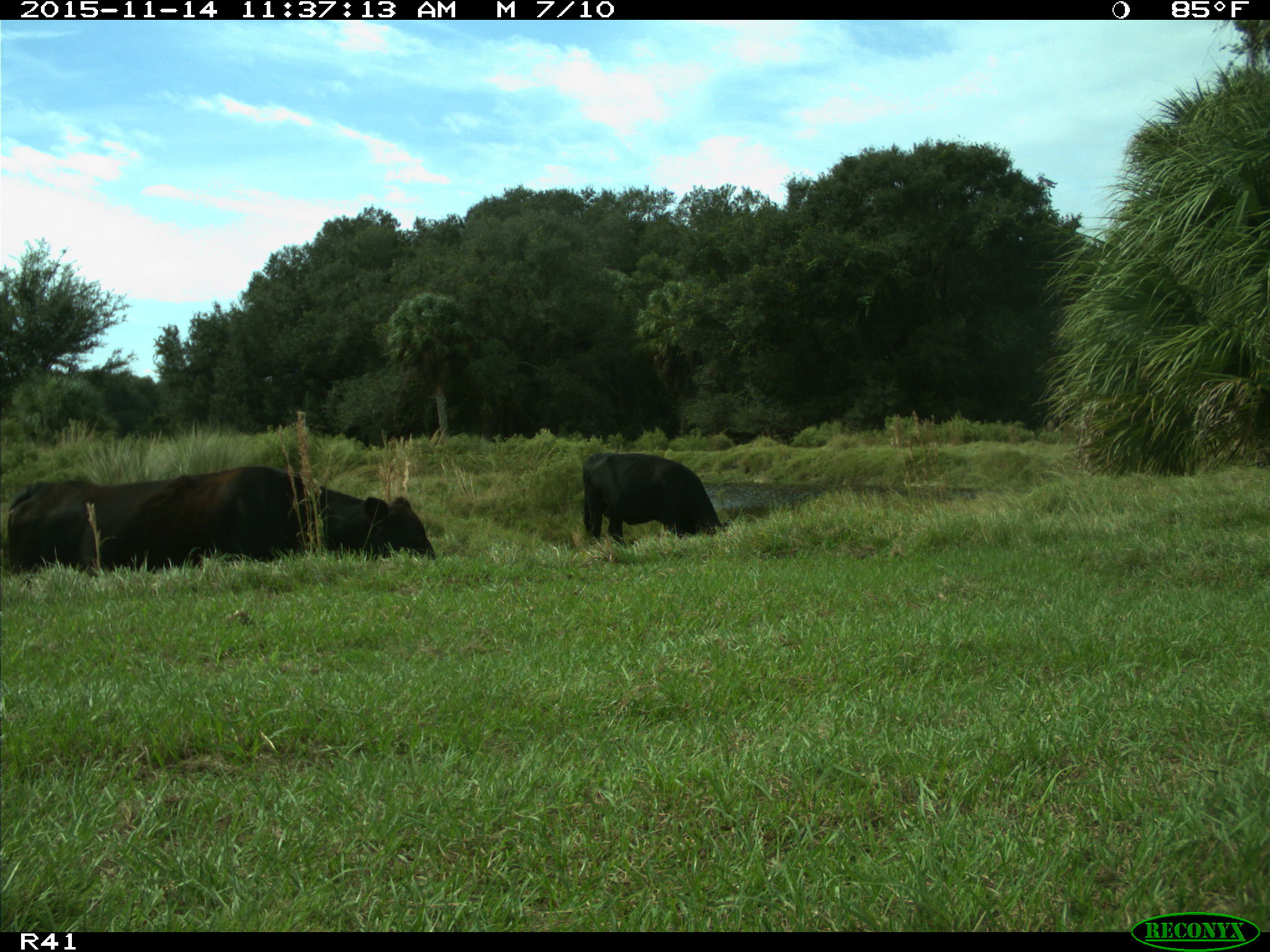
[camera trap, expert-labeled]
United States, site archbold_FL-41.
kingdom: Animalia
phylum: Chordata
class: Mammalia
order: Artiodactyla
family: Bovidae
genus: Bos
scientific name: Bos taurus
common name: domestic cow